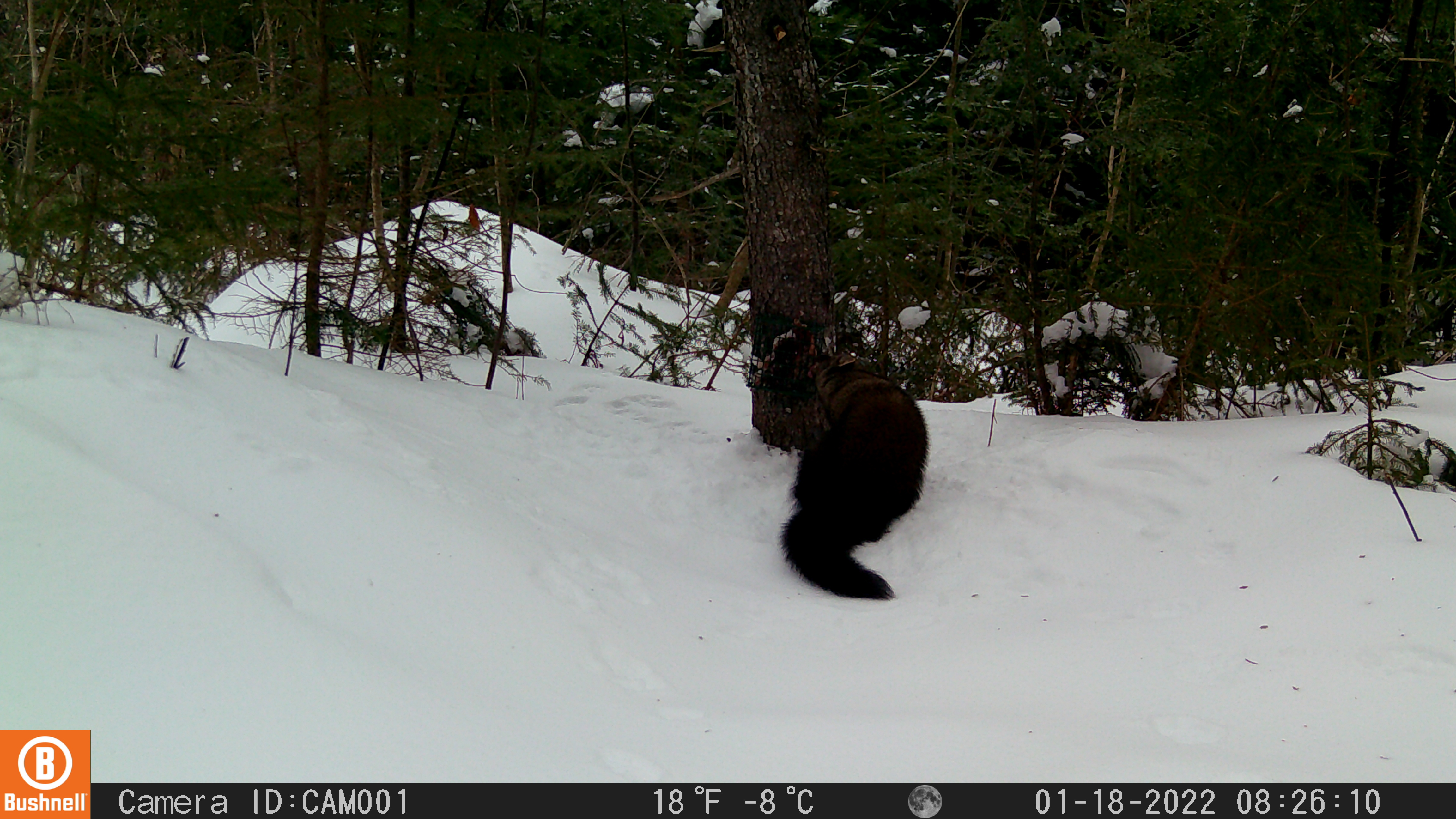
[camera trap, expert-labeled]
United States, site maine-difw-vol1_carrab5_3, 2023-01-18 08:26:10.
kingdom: Animalia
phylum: Chordata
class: Mammalia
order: Carnivora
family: Mustelidae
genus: Pekania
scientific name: Pekania pennanti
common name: fisher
Fisher (Pekania pennanti).